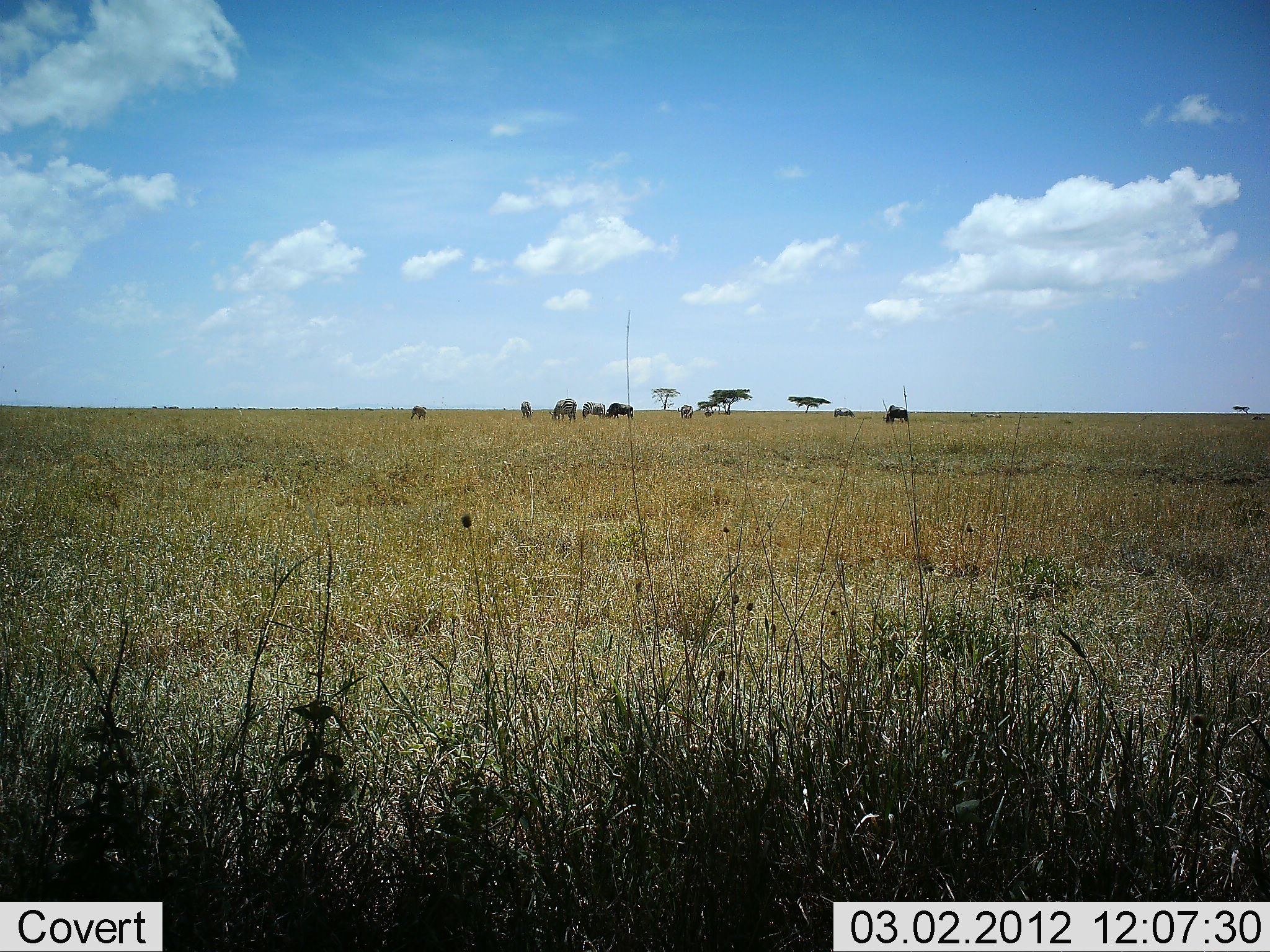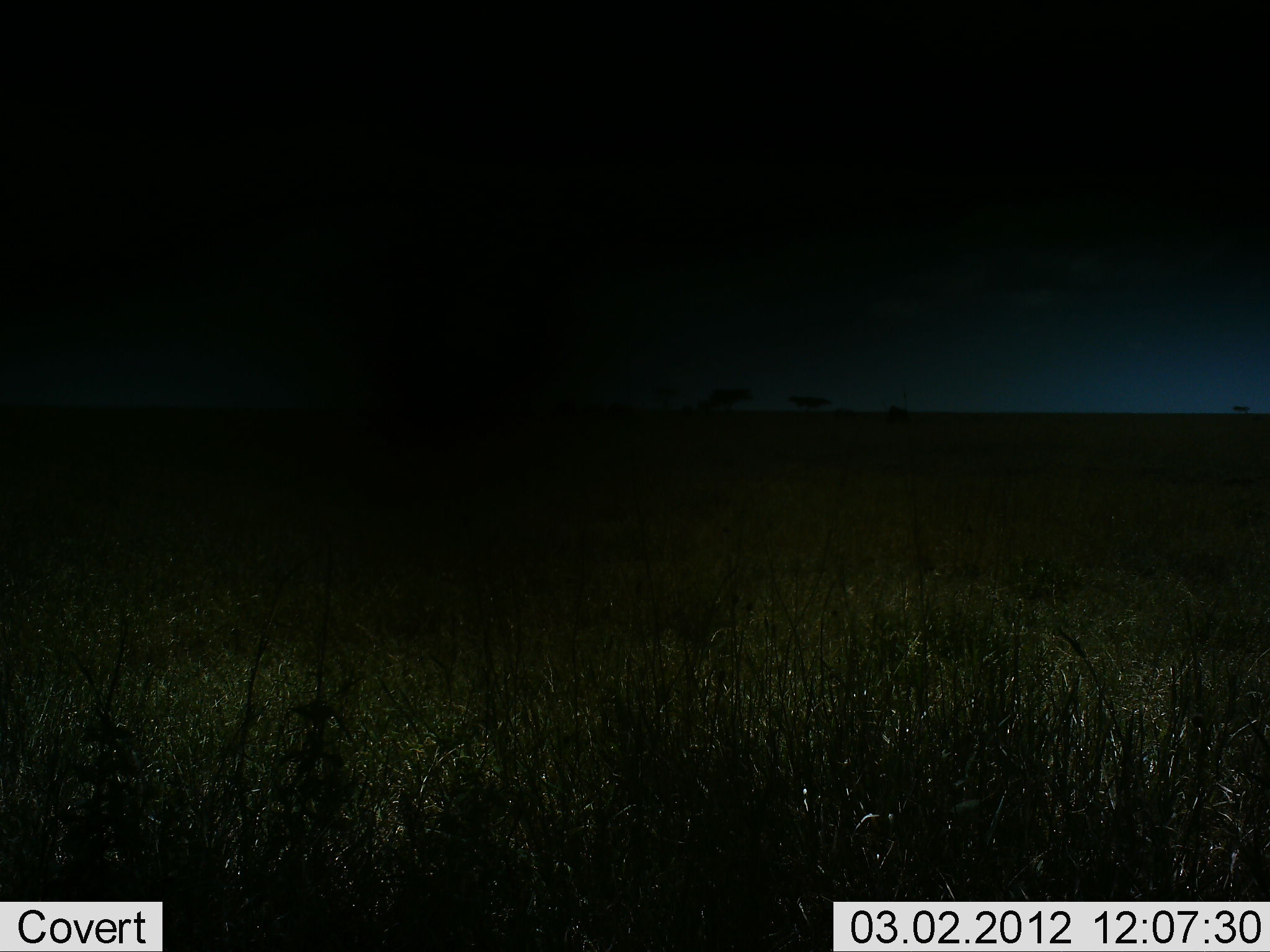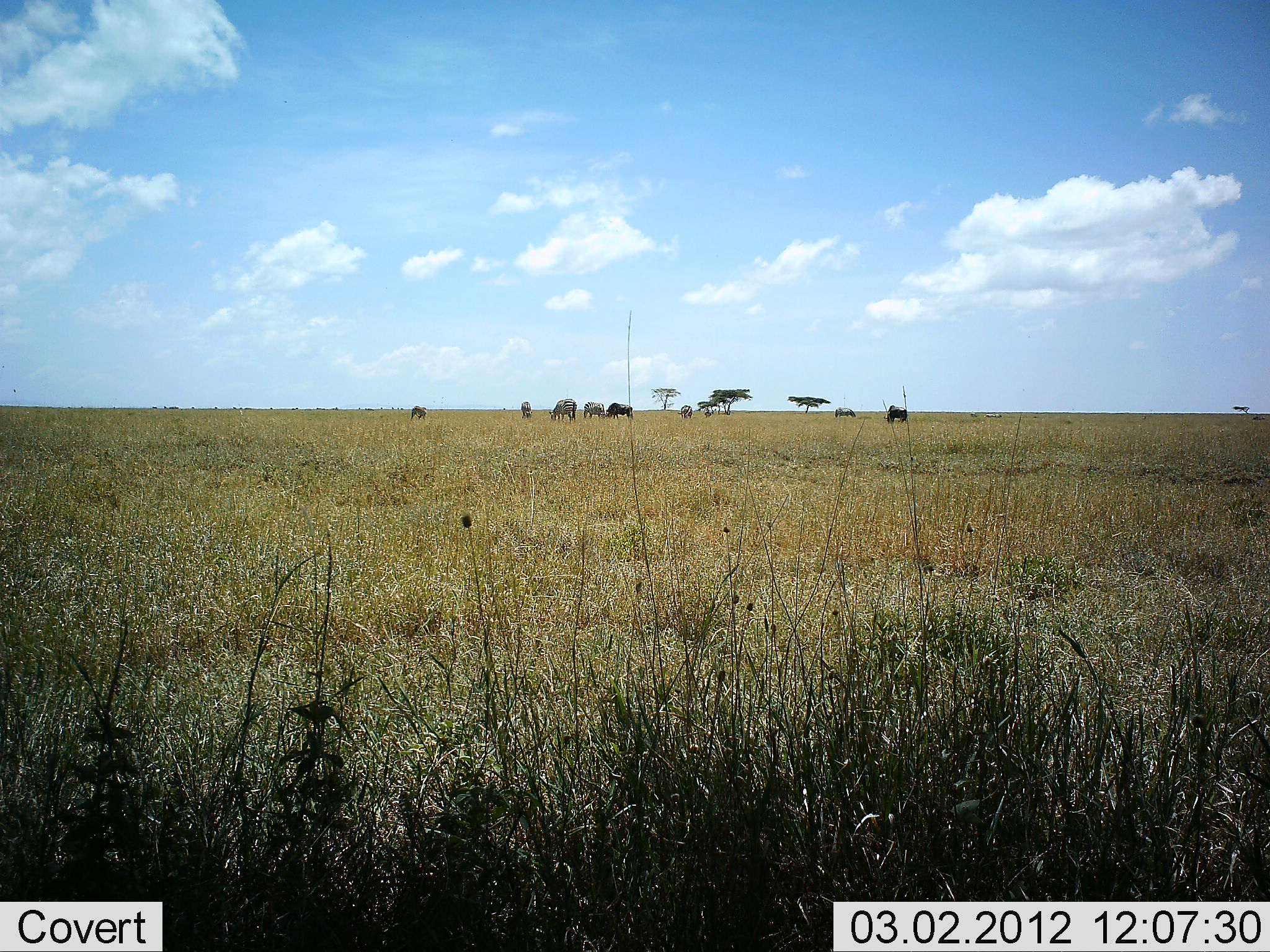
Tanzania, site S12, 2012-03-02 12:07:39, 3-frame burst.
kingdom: Animalia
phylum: Chordata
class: Mammalia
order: Artiodactyla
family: Bovidae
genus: Connochaetes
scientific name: Connochaetes taurinus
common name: blue wildebeest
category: wildebeest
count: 6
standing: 45%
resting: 0%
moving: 0%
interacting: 0%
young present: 0%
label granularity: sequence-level